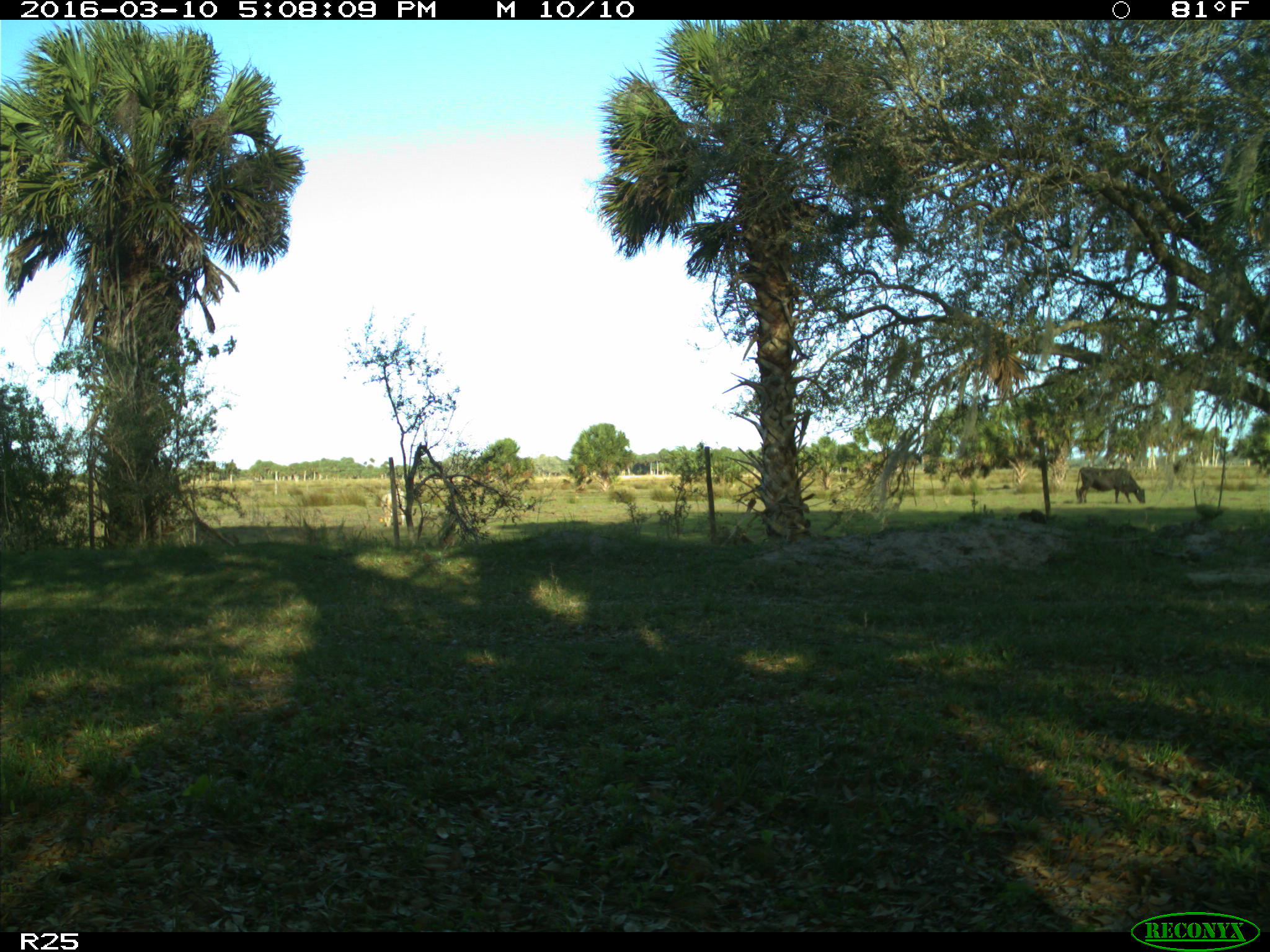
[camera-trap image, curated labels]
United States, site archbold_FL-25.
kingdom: Animalia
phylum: Chordata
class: Mammalia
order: Artiodactyla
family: Bovidae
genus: Bos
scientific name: Bos taurus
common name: domestic cow